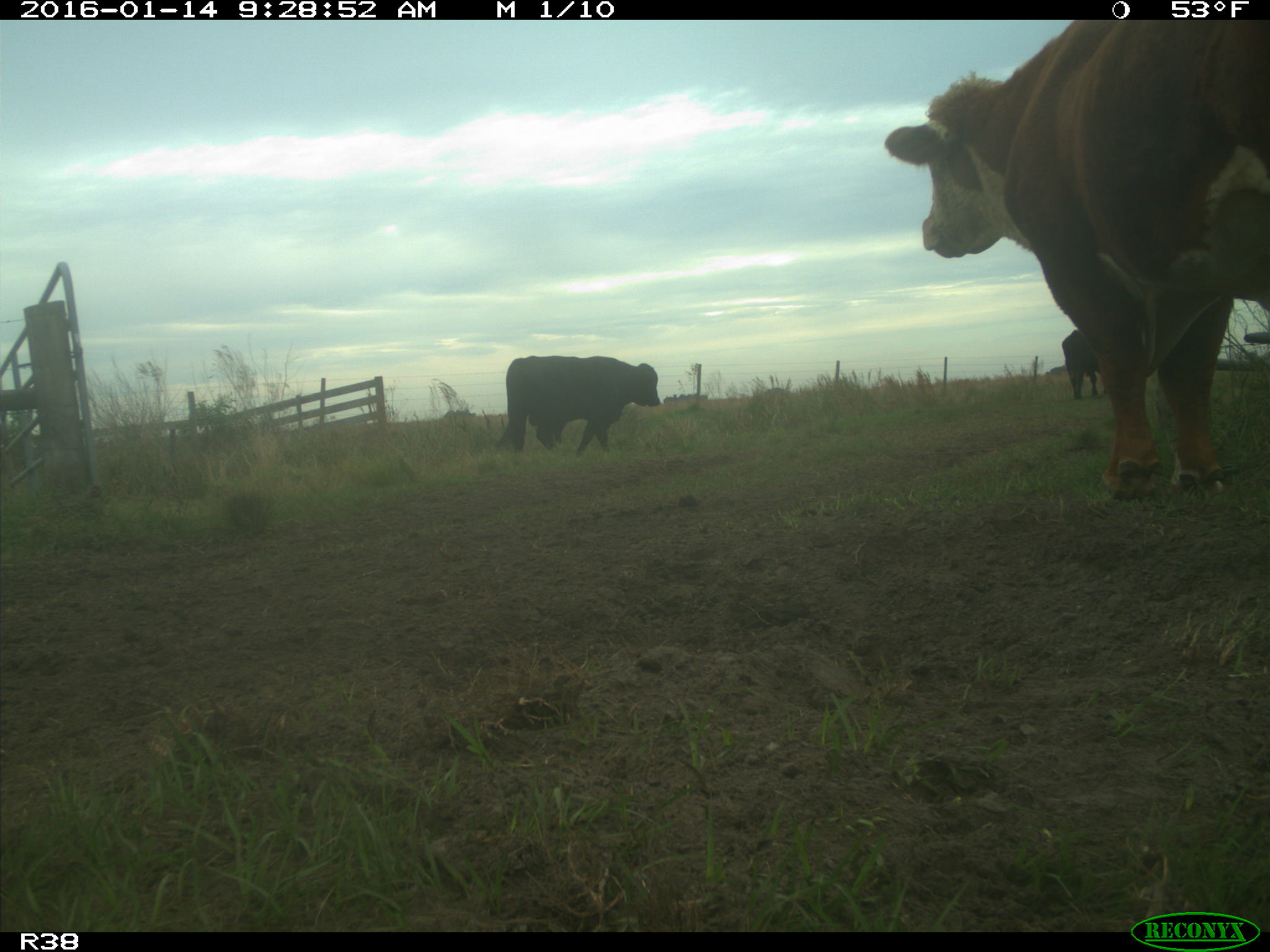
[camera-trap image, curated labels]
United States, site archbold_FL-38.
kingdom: Animalia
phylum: Chordata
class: Mammalia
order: Artiodactyla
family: Bovidae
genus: Bos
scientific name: Bos taurus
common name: domestic cow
Bos taurus (domestic cow).